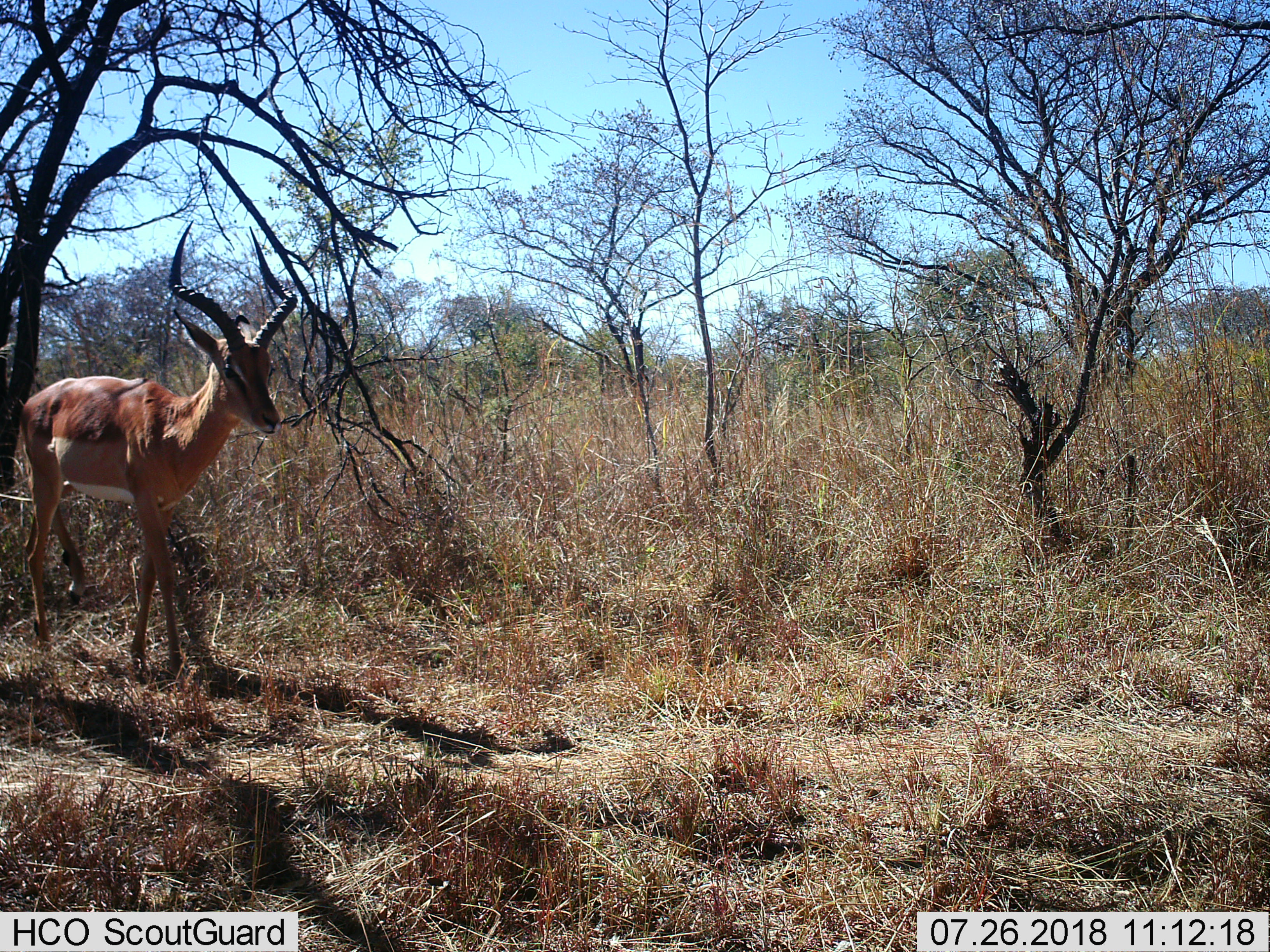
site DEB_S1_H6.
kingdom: Animalia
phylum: Chordata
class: Mammalia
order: Artiodactyla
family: Bovidae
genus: Aepyceros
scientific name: Aepyceros melampus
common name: impala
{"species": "impala (Aepyceros melampus)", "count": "1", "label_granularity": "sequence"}